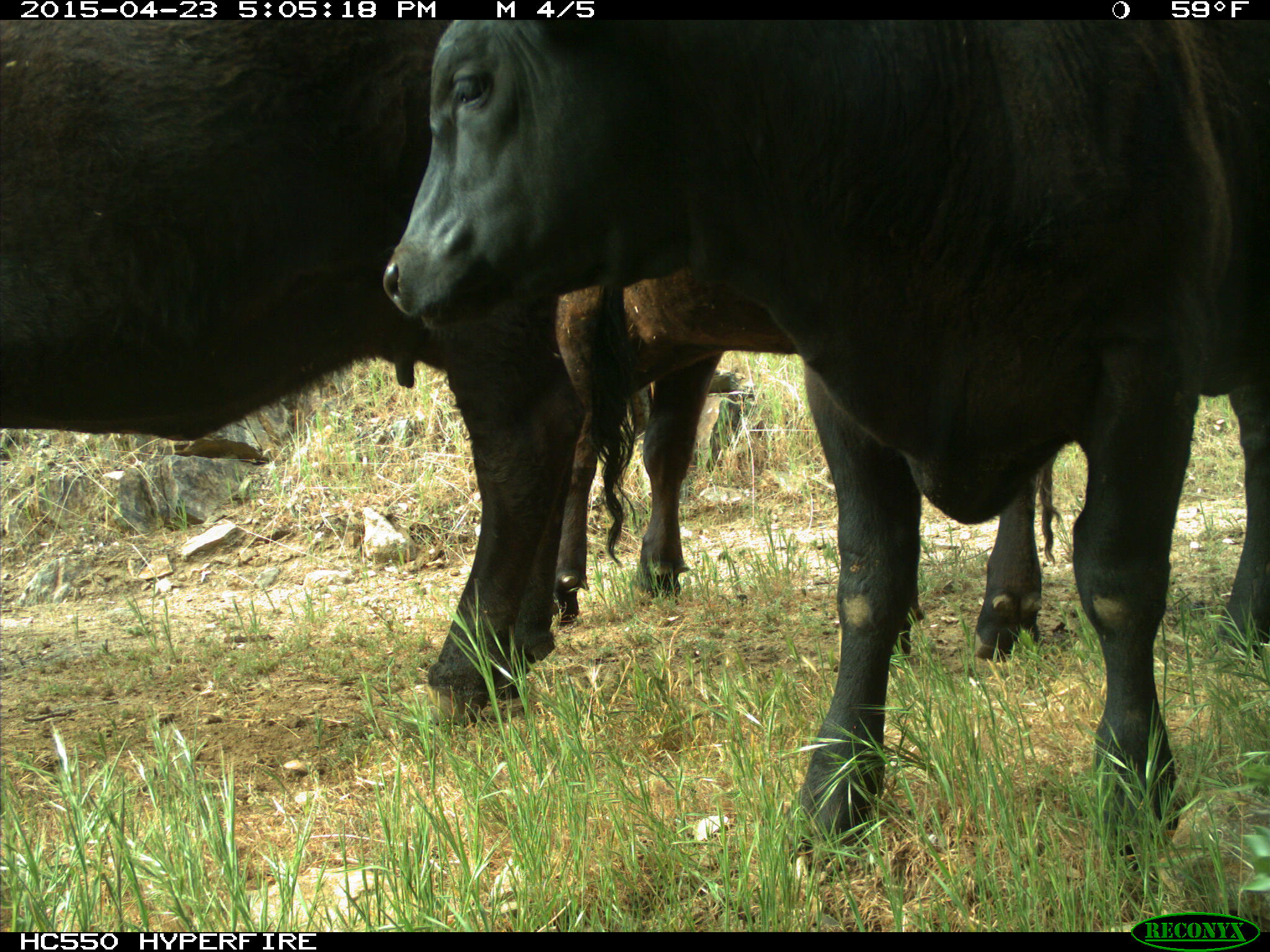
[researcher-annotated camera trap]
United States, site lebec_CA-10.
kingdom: Animalia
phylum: Chordata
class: Mammalia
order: Artiodactyla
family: Bovidae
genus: Bos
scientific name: Bos taurus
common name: domestic cow